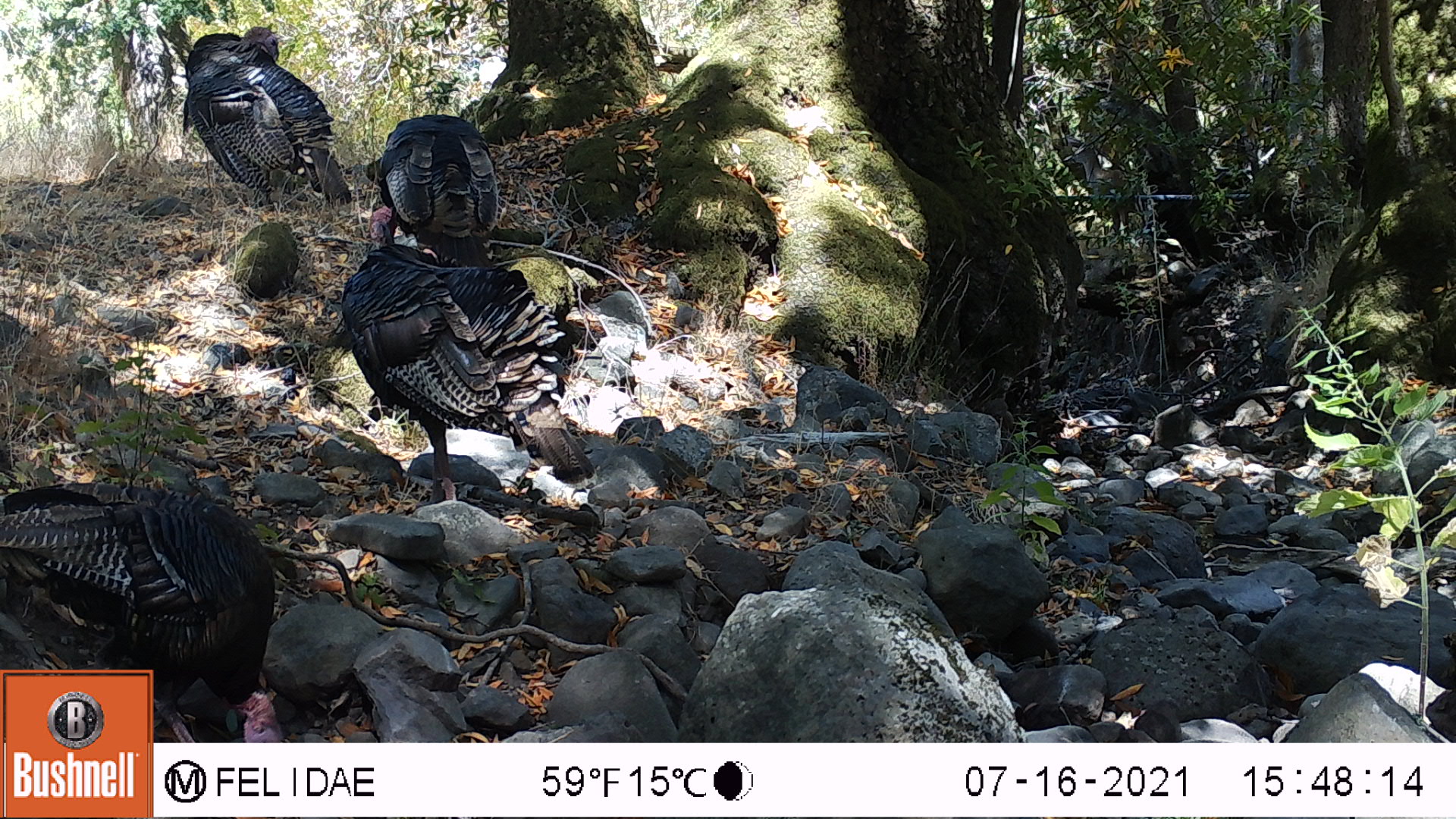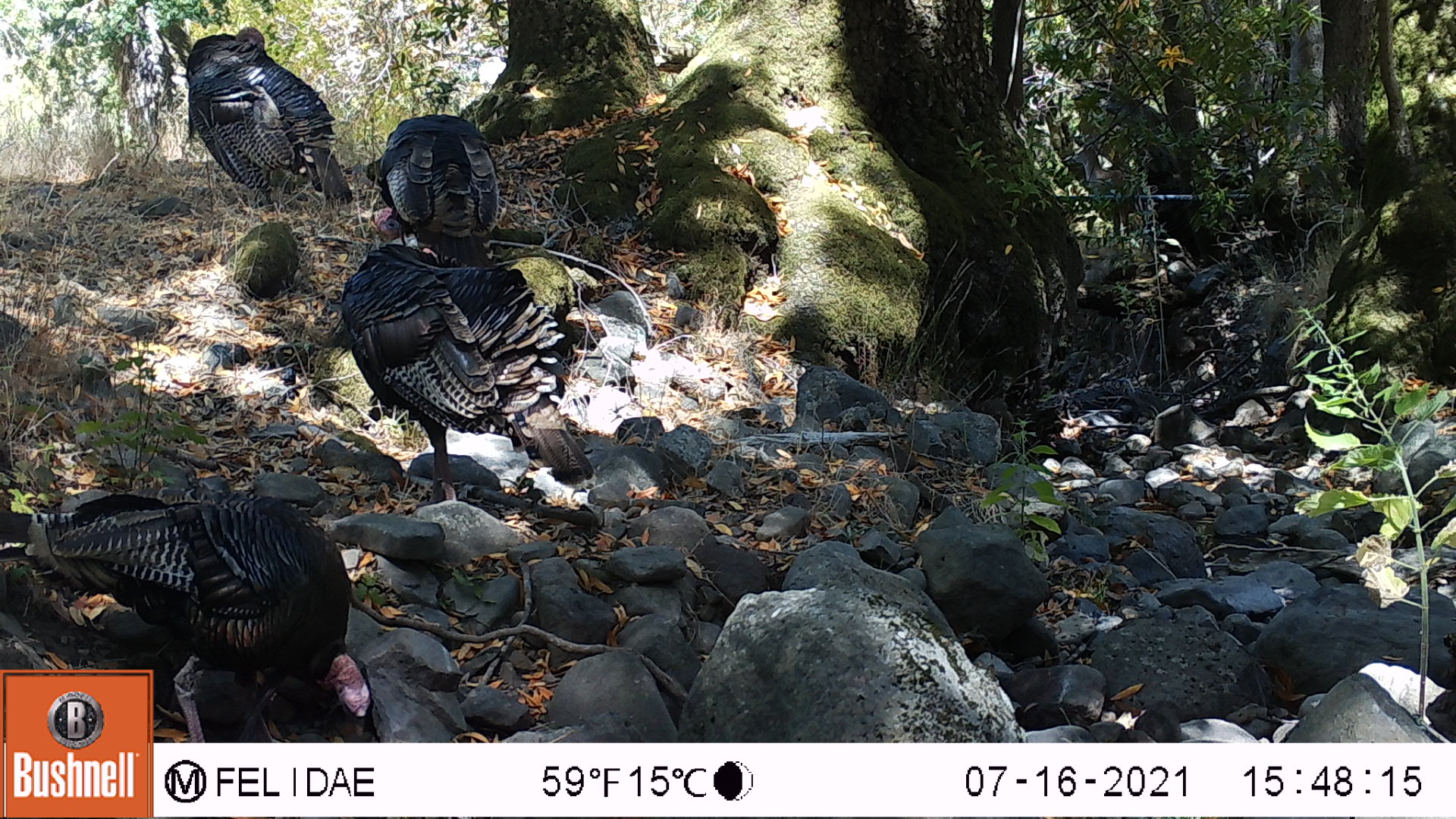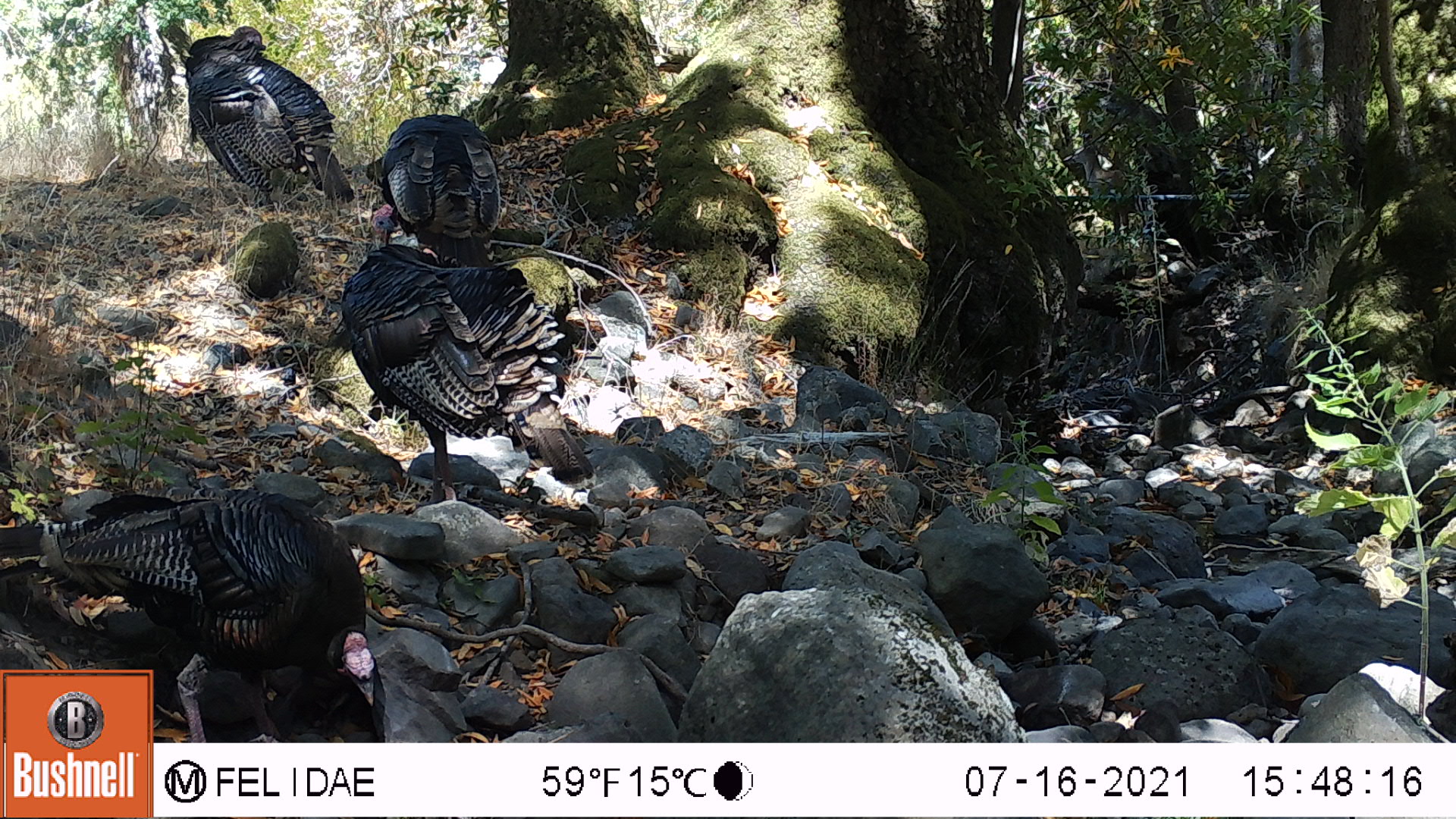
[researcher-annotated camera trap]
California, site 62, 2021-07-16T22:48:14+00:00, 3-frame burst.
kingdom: Animalia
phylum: Chordata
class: Aves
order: Galliformes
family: Phasianidae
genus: Meleagris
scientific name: Meleagris gallopavo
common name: turkey